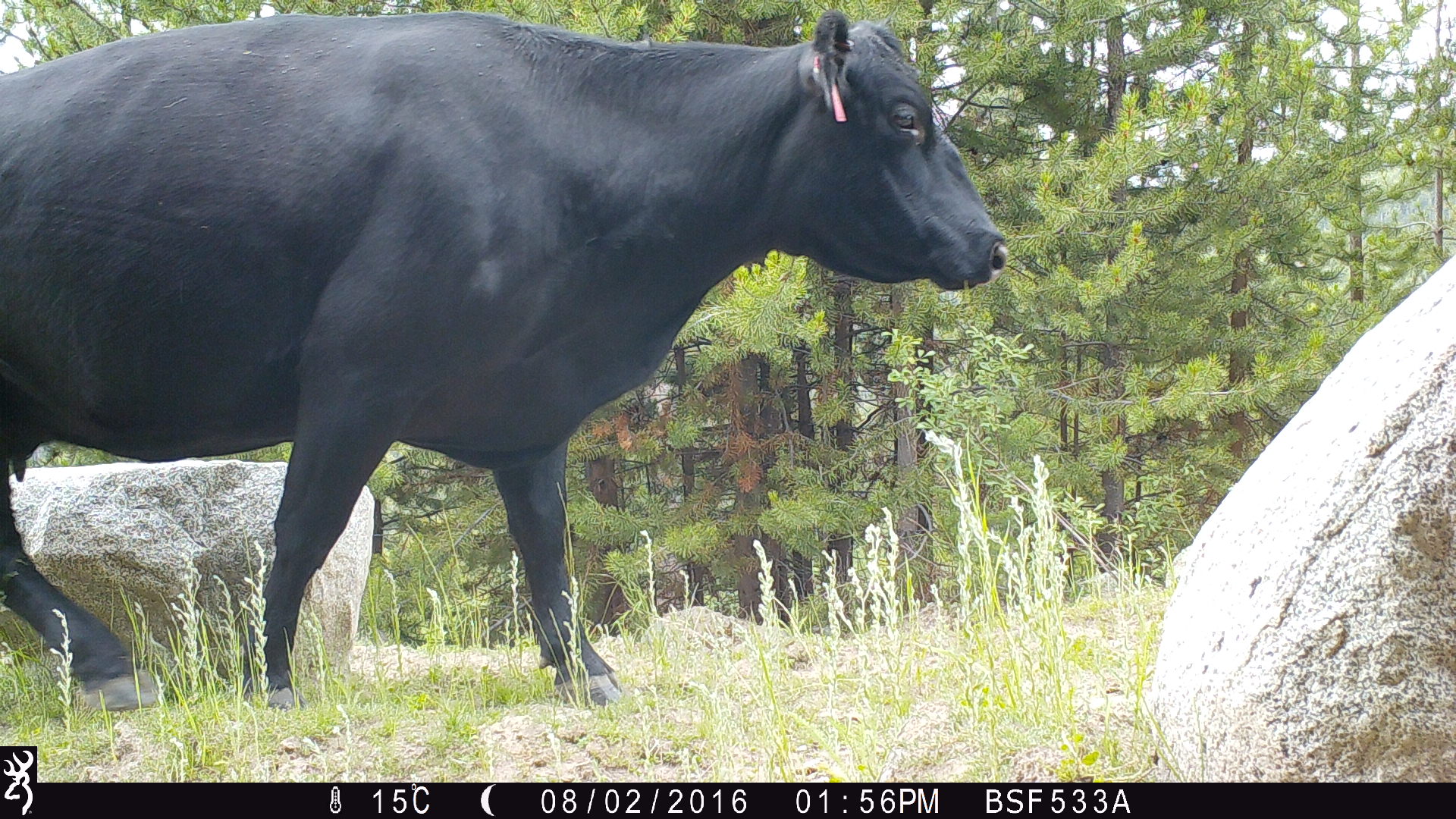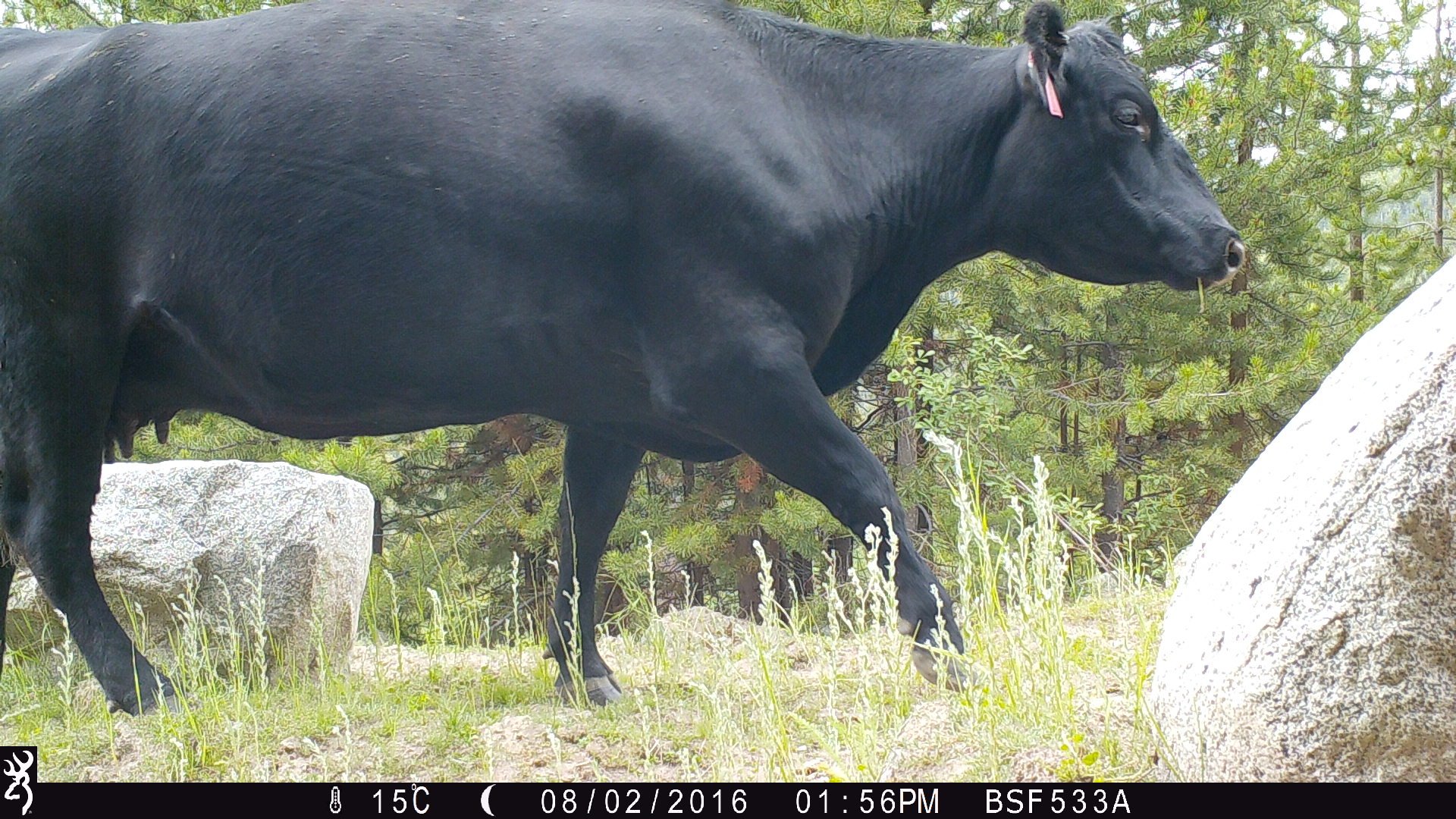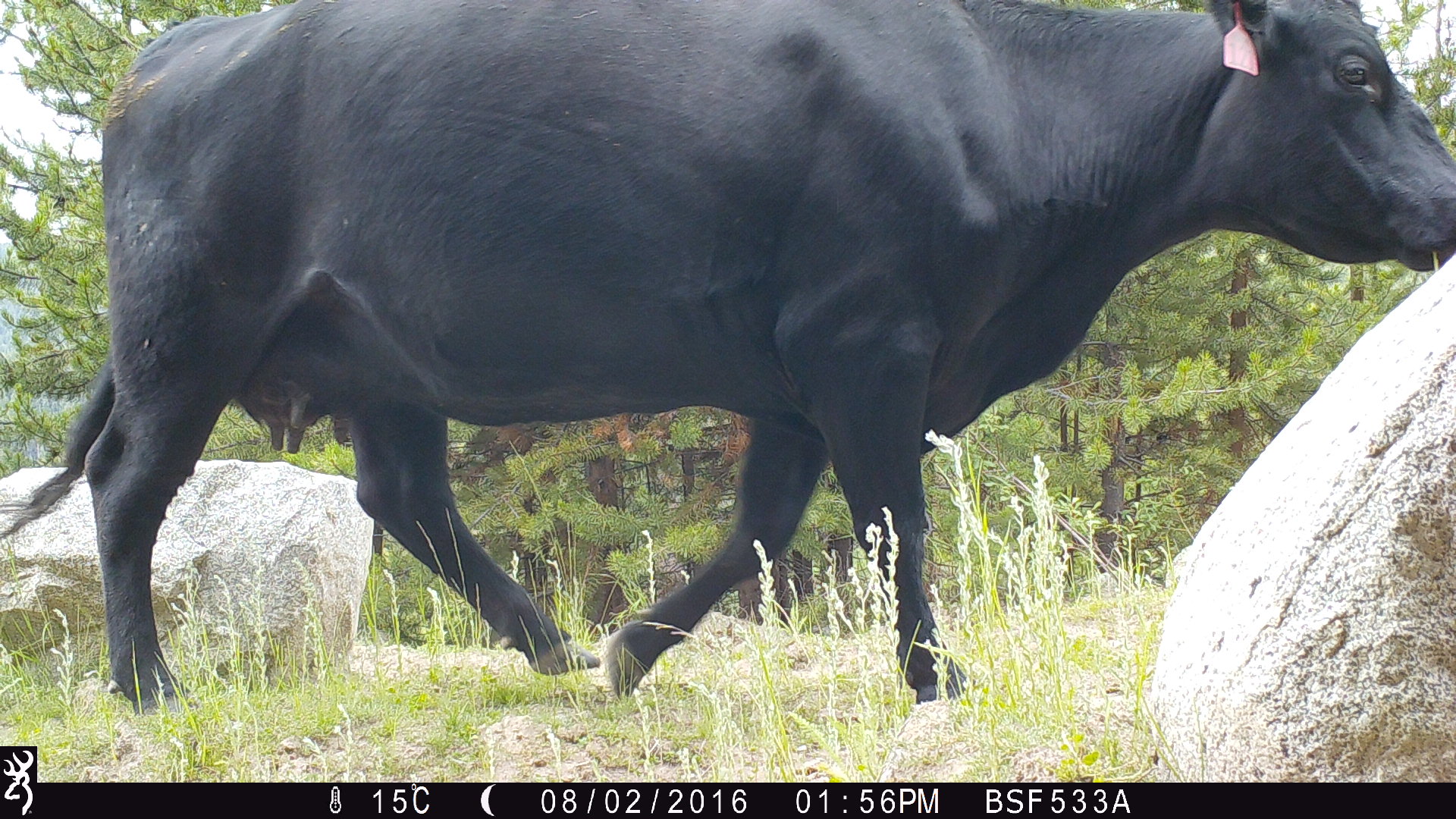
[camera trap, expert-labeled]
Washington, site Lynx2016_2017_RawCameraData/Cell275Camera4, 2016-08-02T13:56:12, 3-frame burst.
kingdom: Animalia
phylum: Chordata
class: Mammalia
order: Artiodactyla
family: Bovidae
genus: Bos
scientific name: Bos taurus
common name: domestic cattle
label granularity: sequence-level